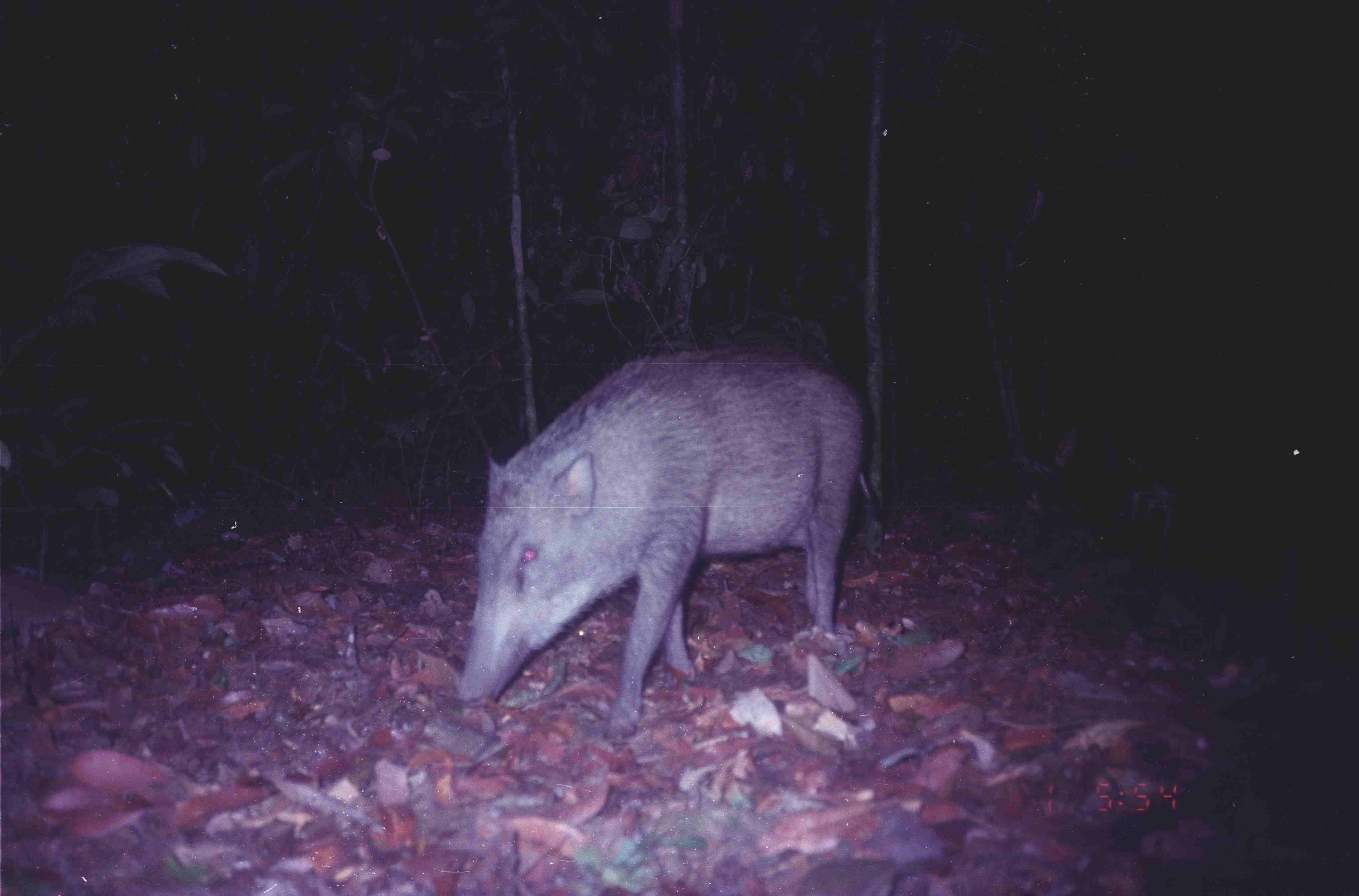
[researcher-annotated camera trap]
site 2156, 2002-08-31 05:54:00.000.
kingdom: Animalia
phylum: Chordata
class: Mammalia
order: Artiodactyla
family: Suidae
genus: Sus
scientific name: Sus scrofa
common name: wild boar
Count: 1.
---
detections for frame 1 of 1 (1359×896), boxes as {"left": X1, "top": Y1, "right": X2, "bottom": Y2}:
sus scrofa: {"left": 454, "top": 343, "right": 883, "bottom": 748}